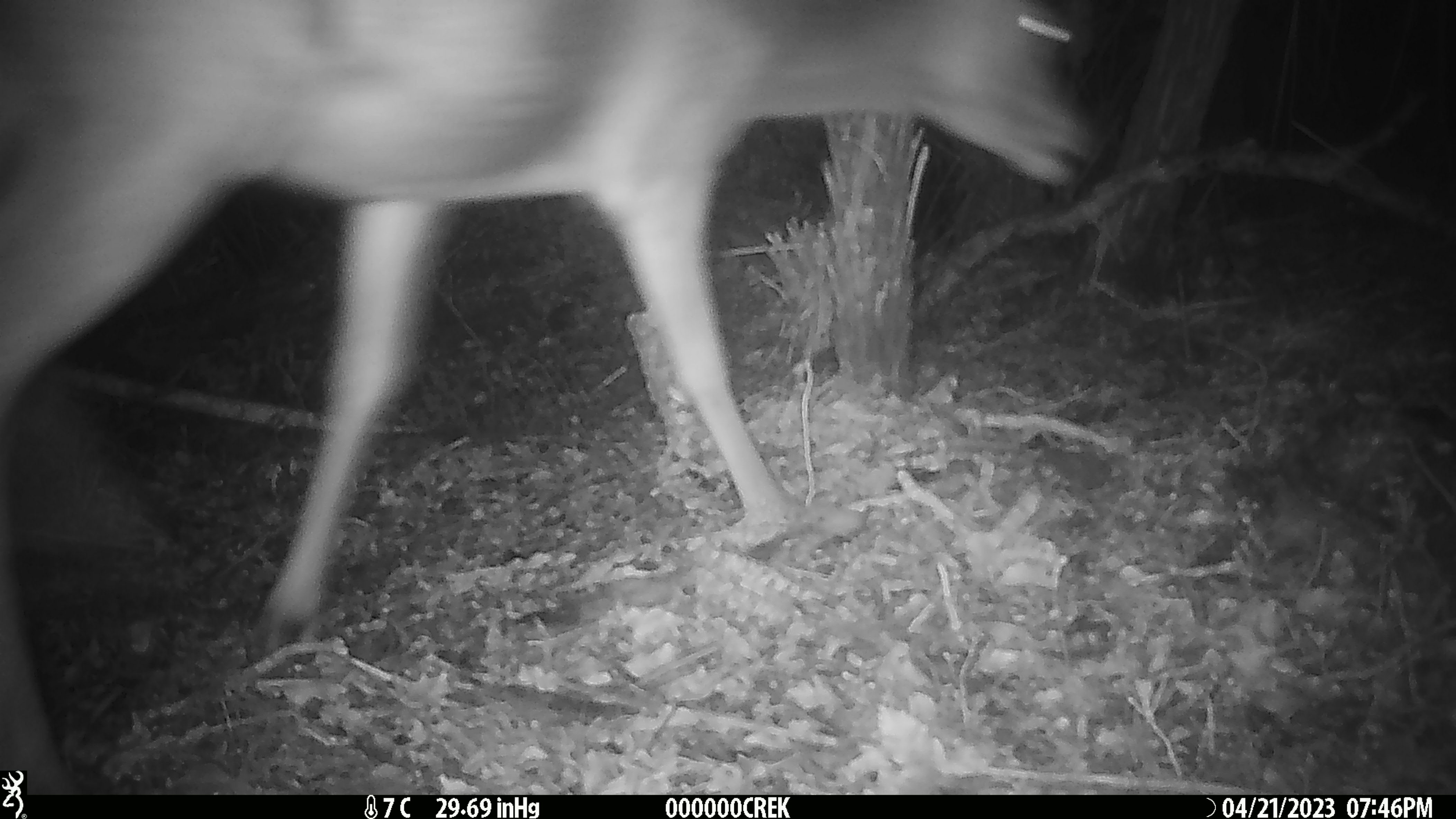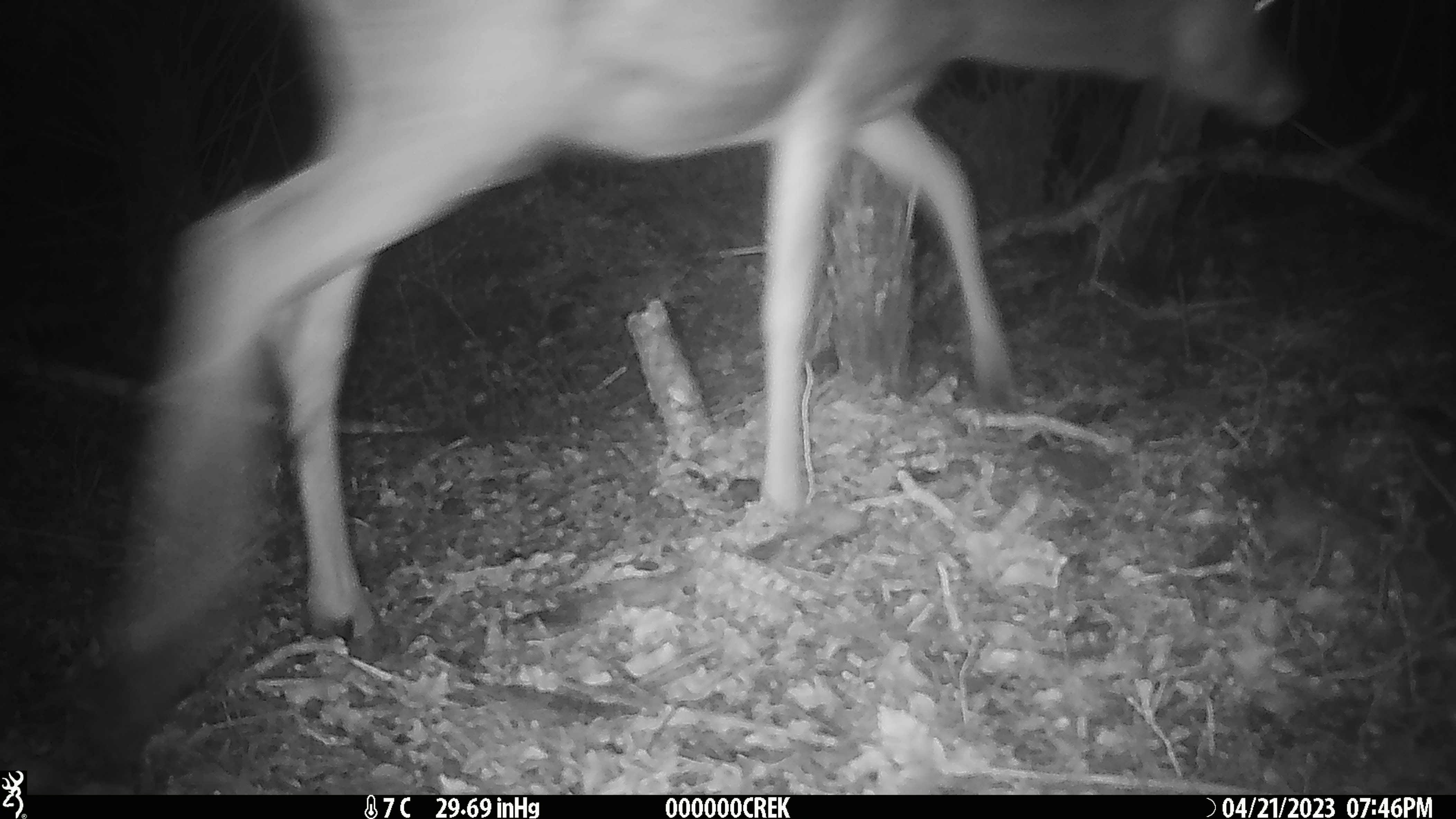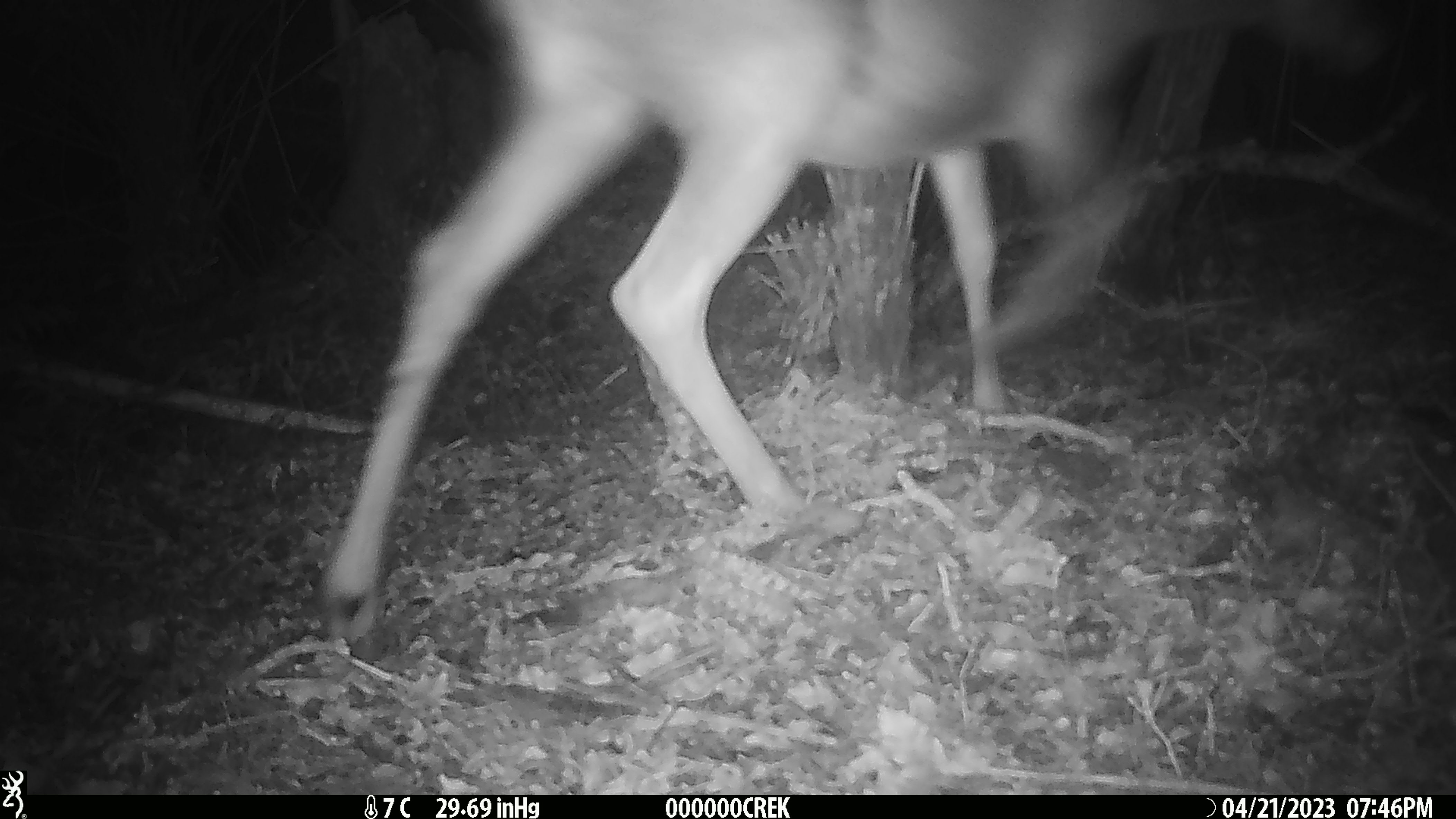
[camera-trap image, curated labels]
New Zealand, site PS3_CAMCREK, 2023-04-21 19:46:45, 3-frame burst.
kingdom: Animalia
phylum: Chordata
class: Mammalia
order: Artiodactyla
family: Cervidae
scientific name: Cervidae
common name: deer